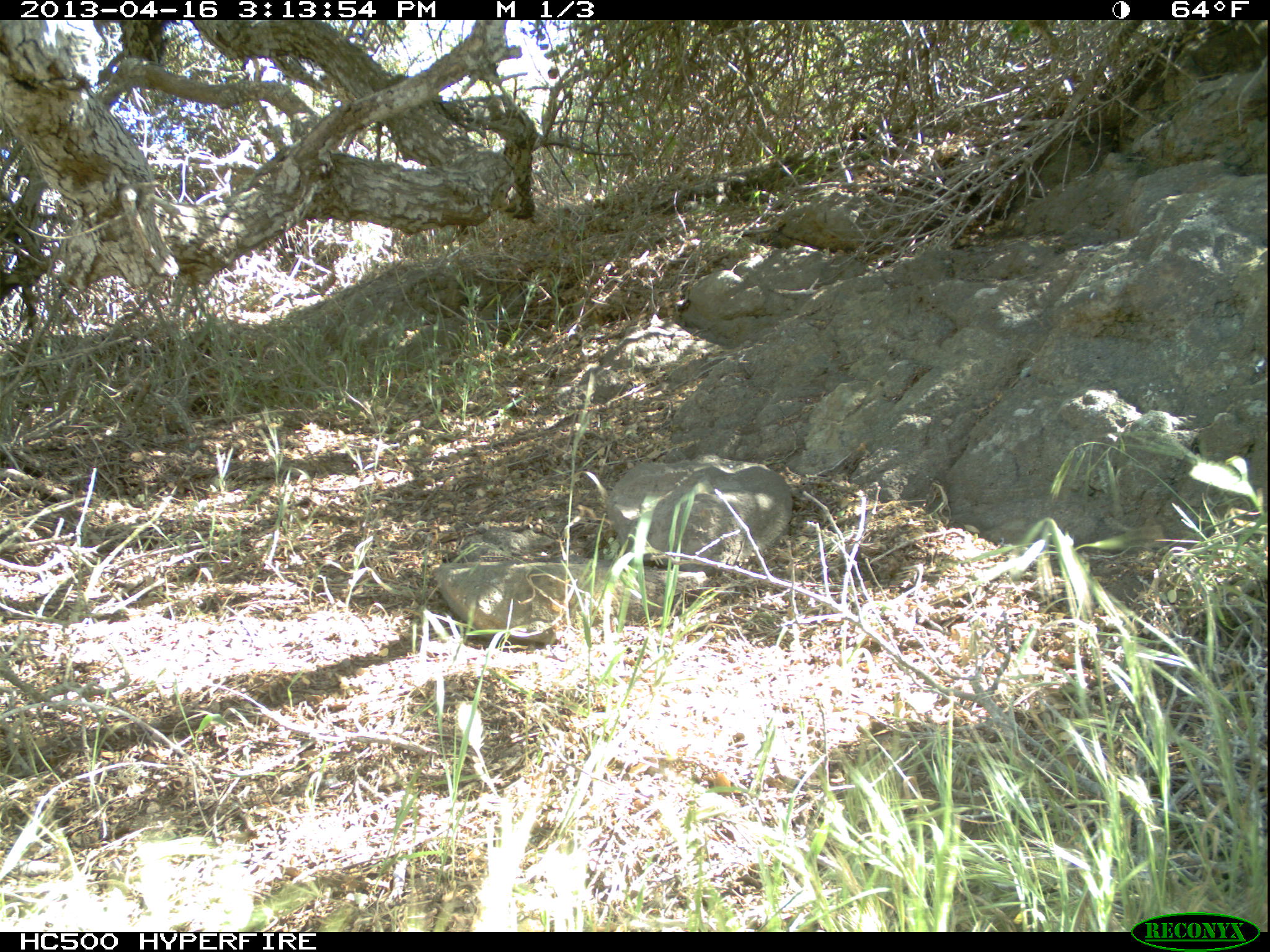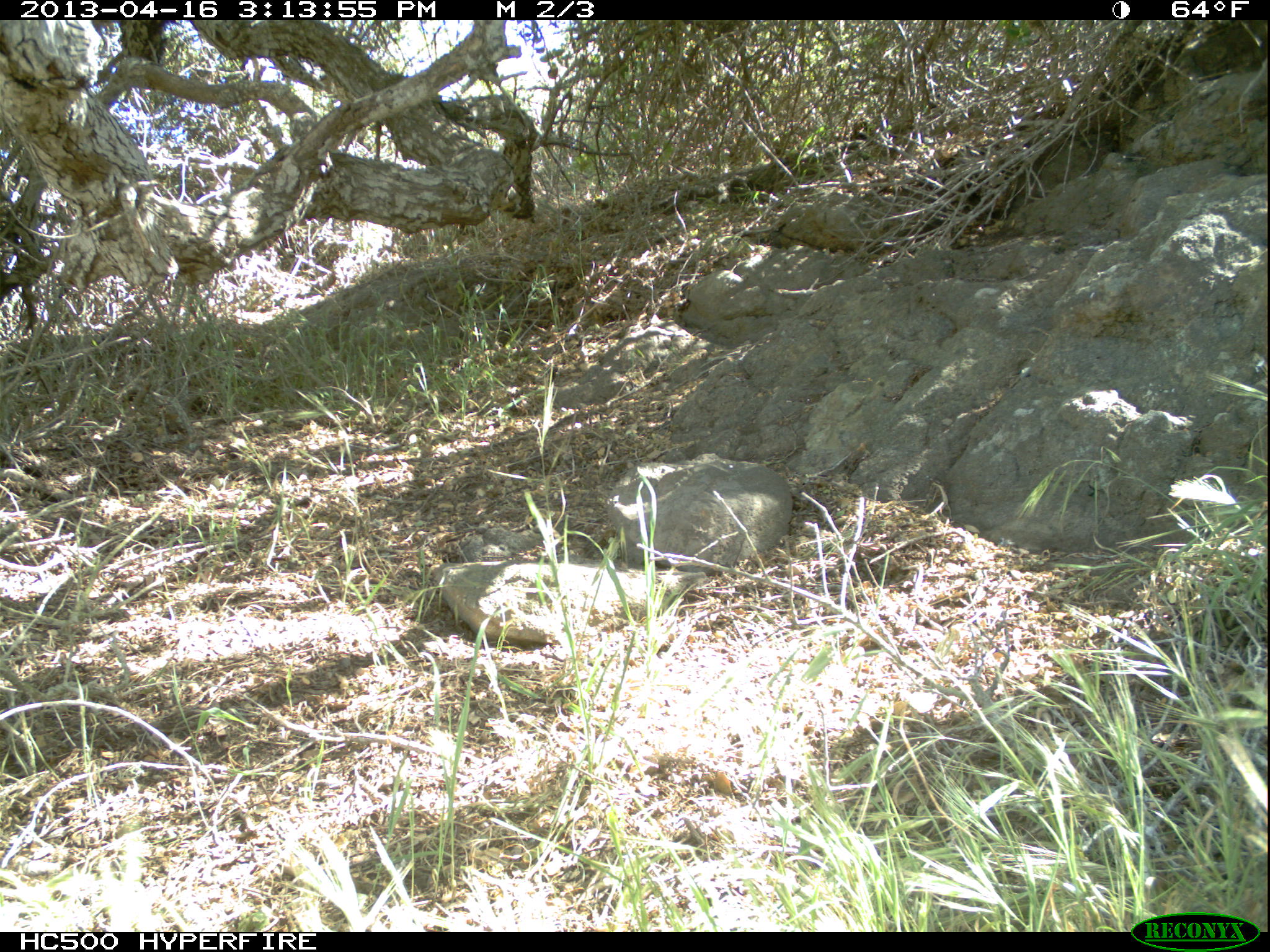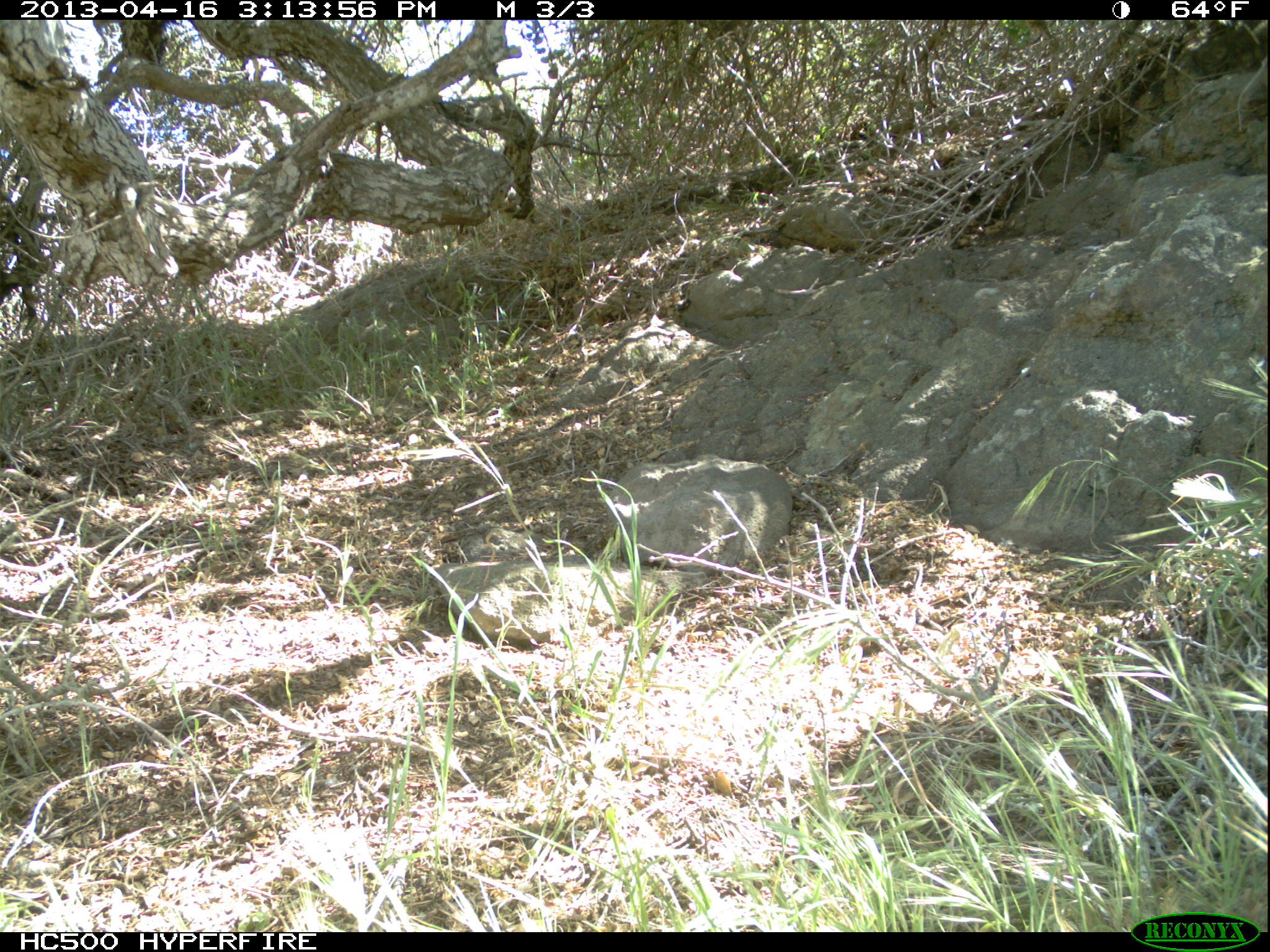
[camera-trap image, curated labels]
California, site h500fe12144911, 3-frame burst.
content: no animal present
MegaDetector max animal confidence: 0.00